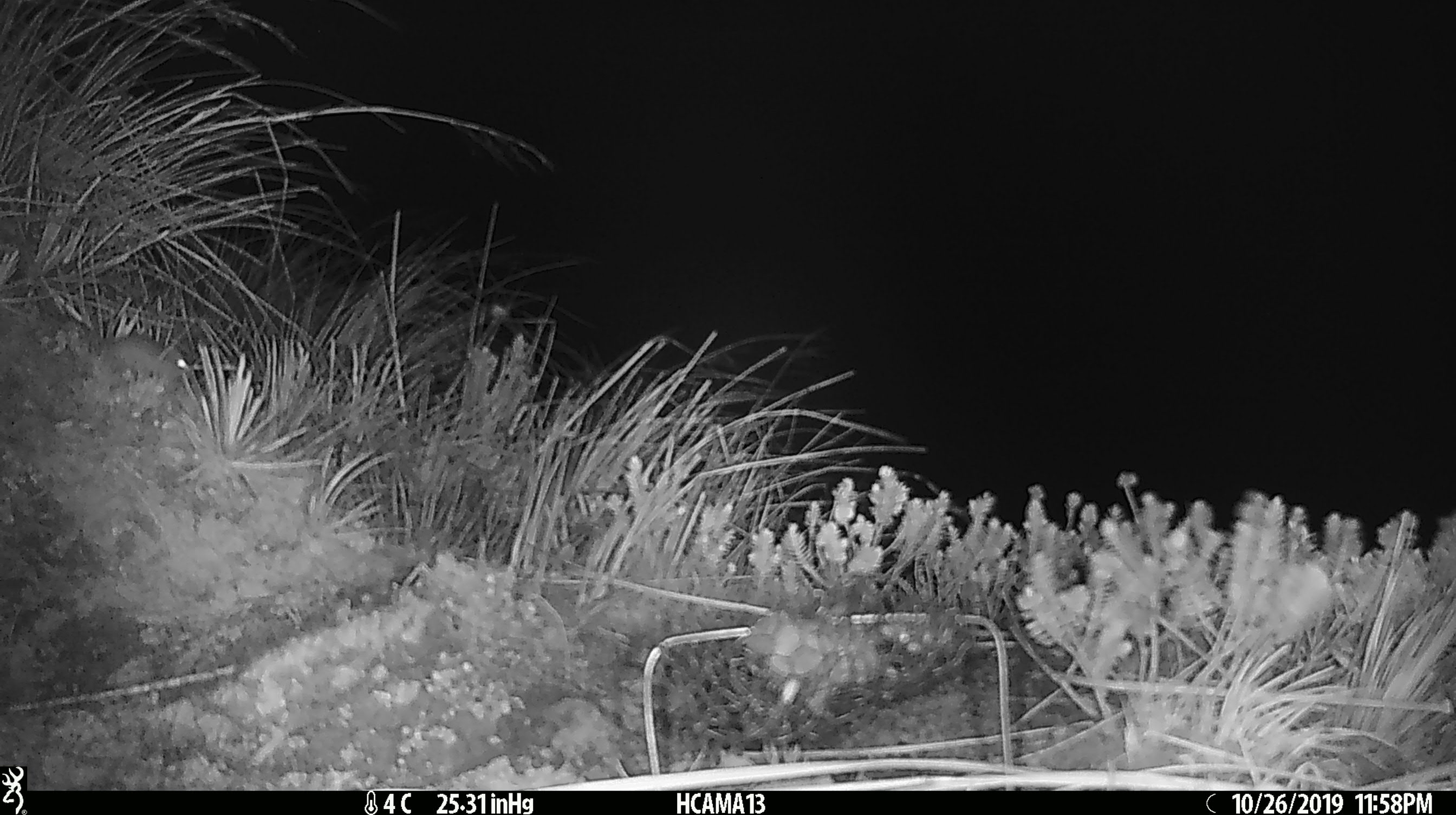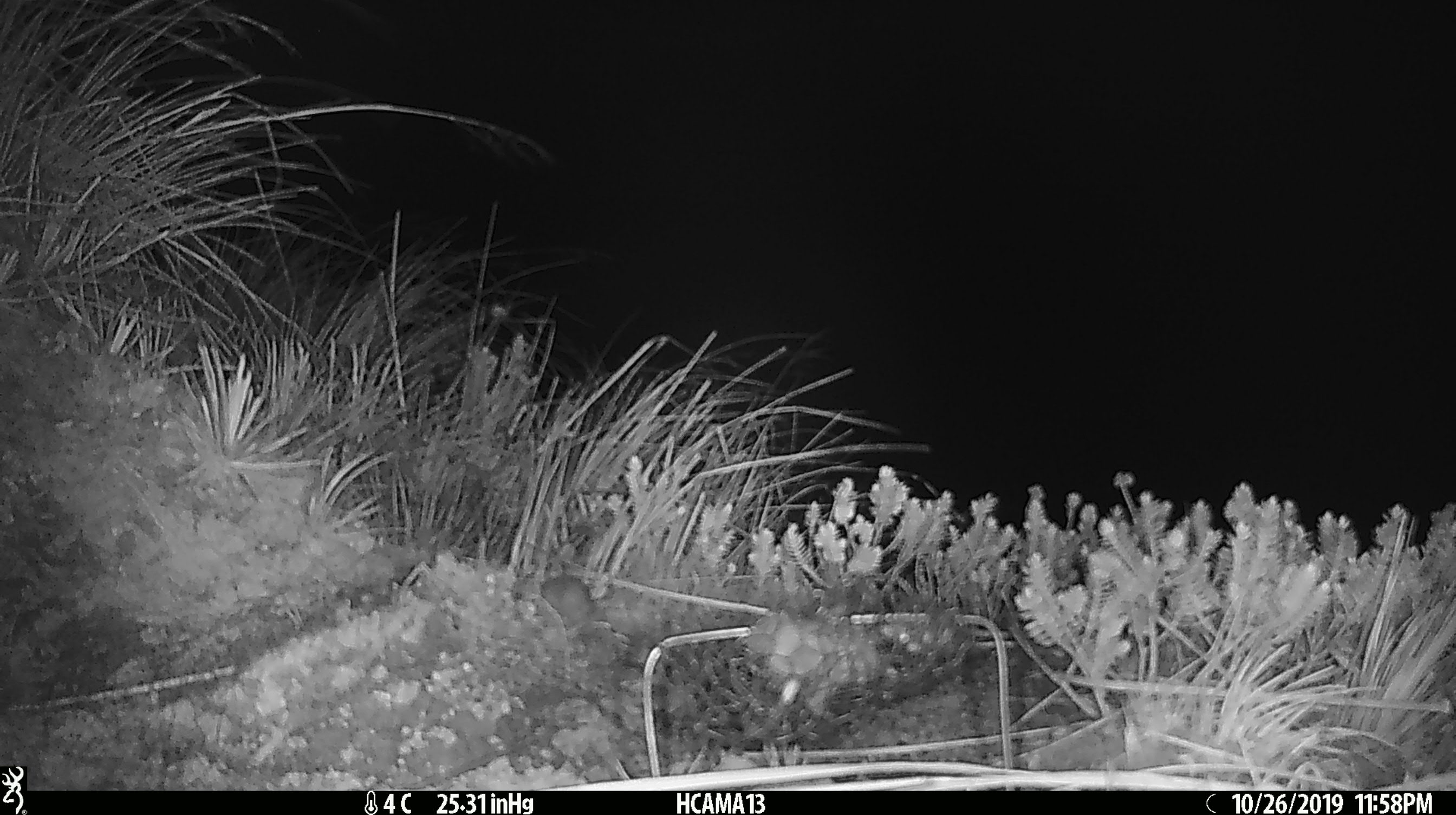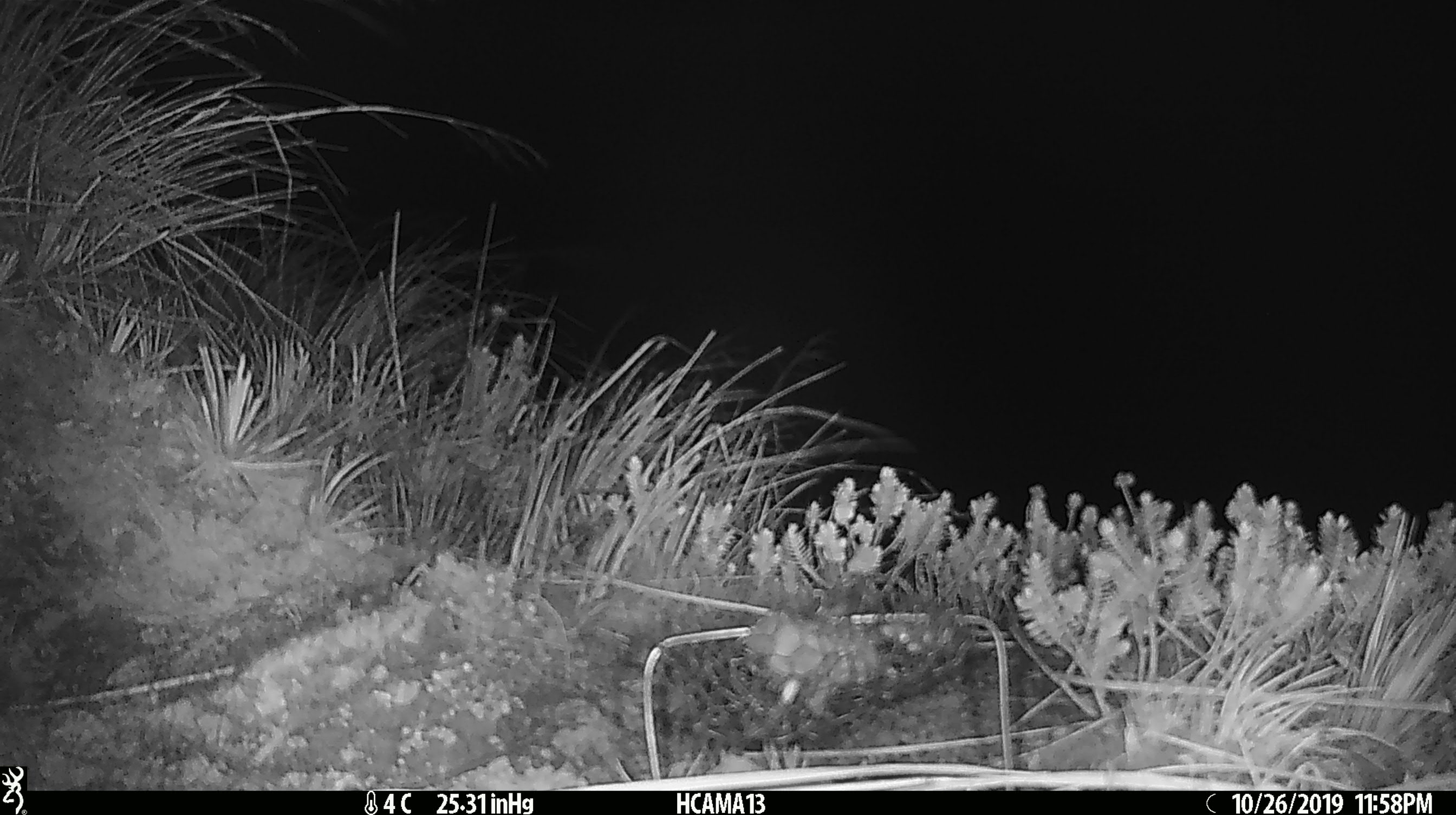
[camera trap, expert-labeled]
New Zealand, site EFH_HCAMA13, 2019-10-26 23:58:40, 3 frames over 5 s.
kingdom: Animalia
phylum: Chordata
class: Mammalia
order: Rodentia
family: Muridae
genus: Mus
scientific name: Mus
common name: mouse